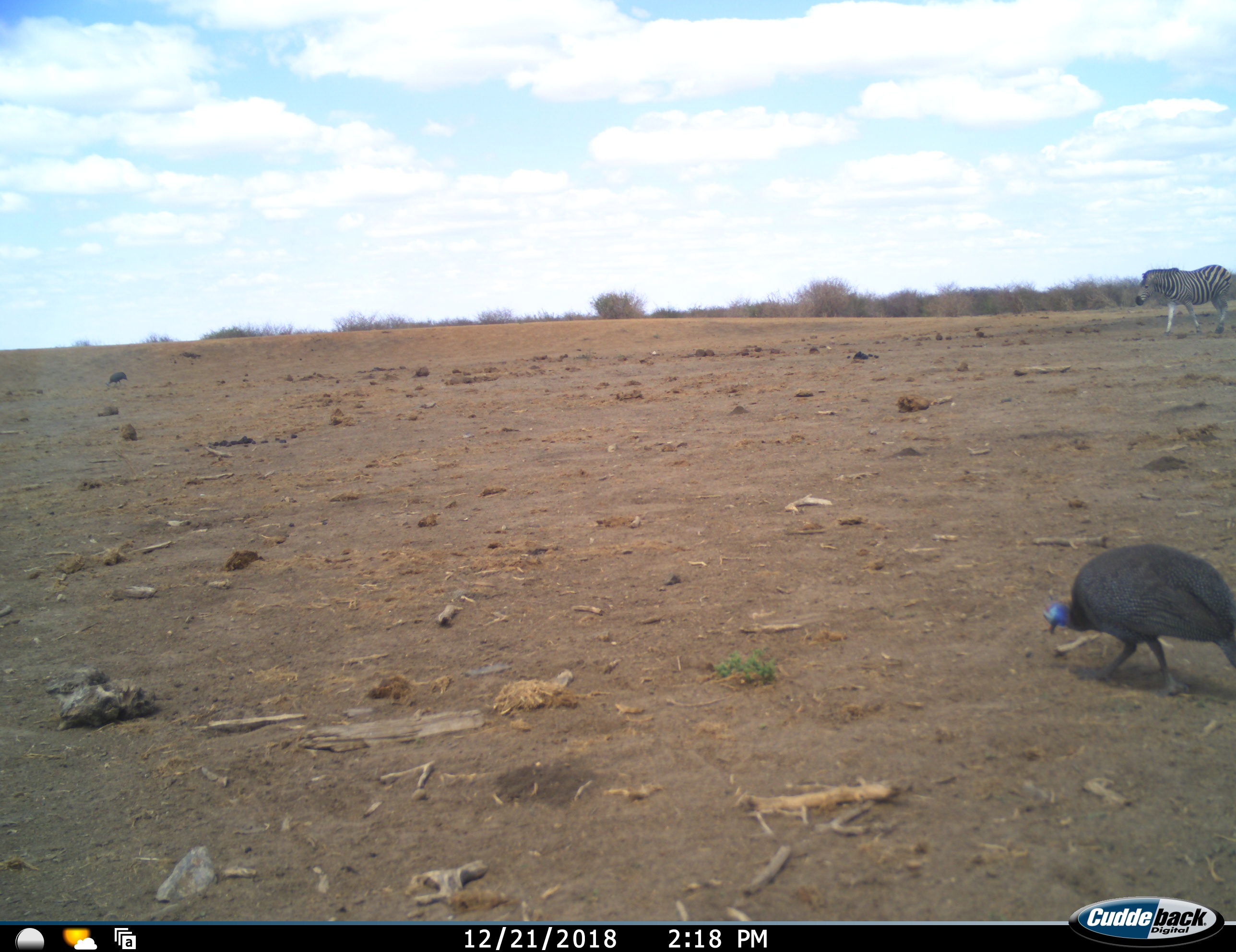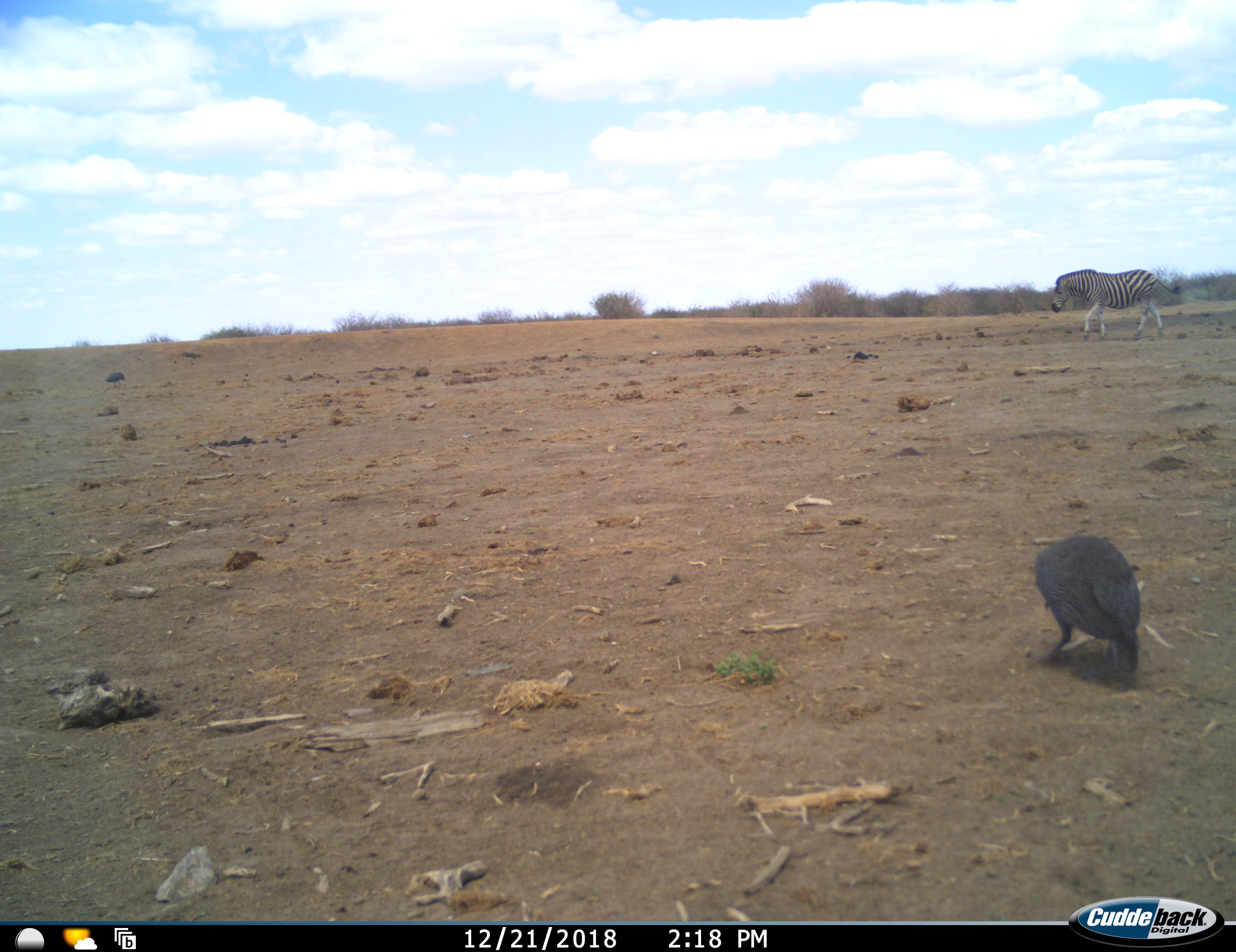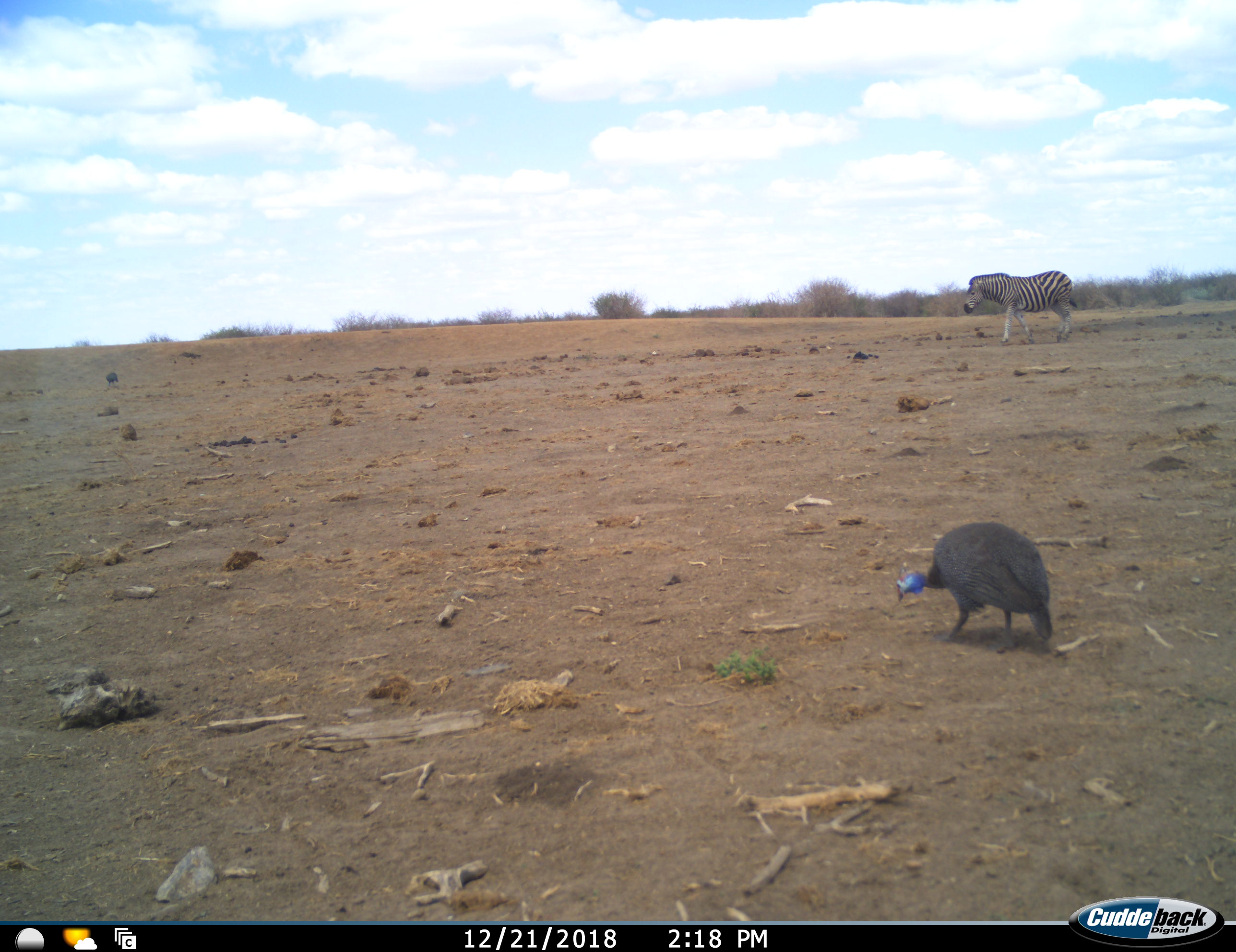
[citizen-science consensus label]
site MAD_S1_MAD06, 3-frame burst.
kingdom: Animalia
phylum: Chordata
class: Aves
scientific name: Aves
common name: bird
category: birdother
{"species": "birdother (bird) (Aves)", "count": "1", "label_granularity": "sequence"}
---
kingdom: Animalia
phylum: Chordata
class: Mammalia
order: Perissodactyla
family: Equidae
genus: Equus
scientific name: Equus quagga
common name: plains zebra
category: zebraplains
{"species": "zebraplains (plains zebra) (Equus quagga)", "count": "1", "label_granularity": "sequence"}